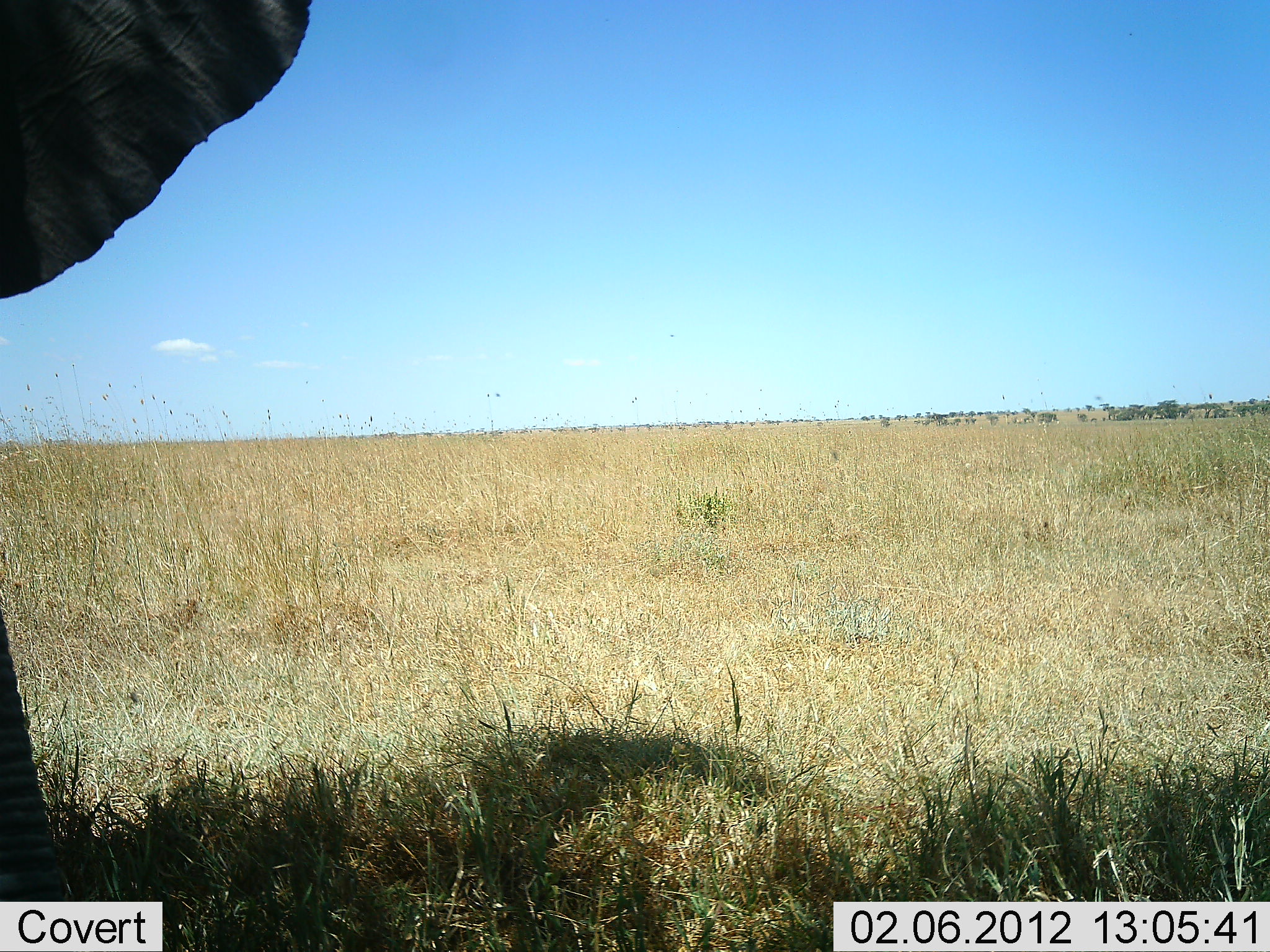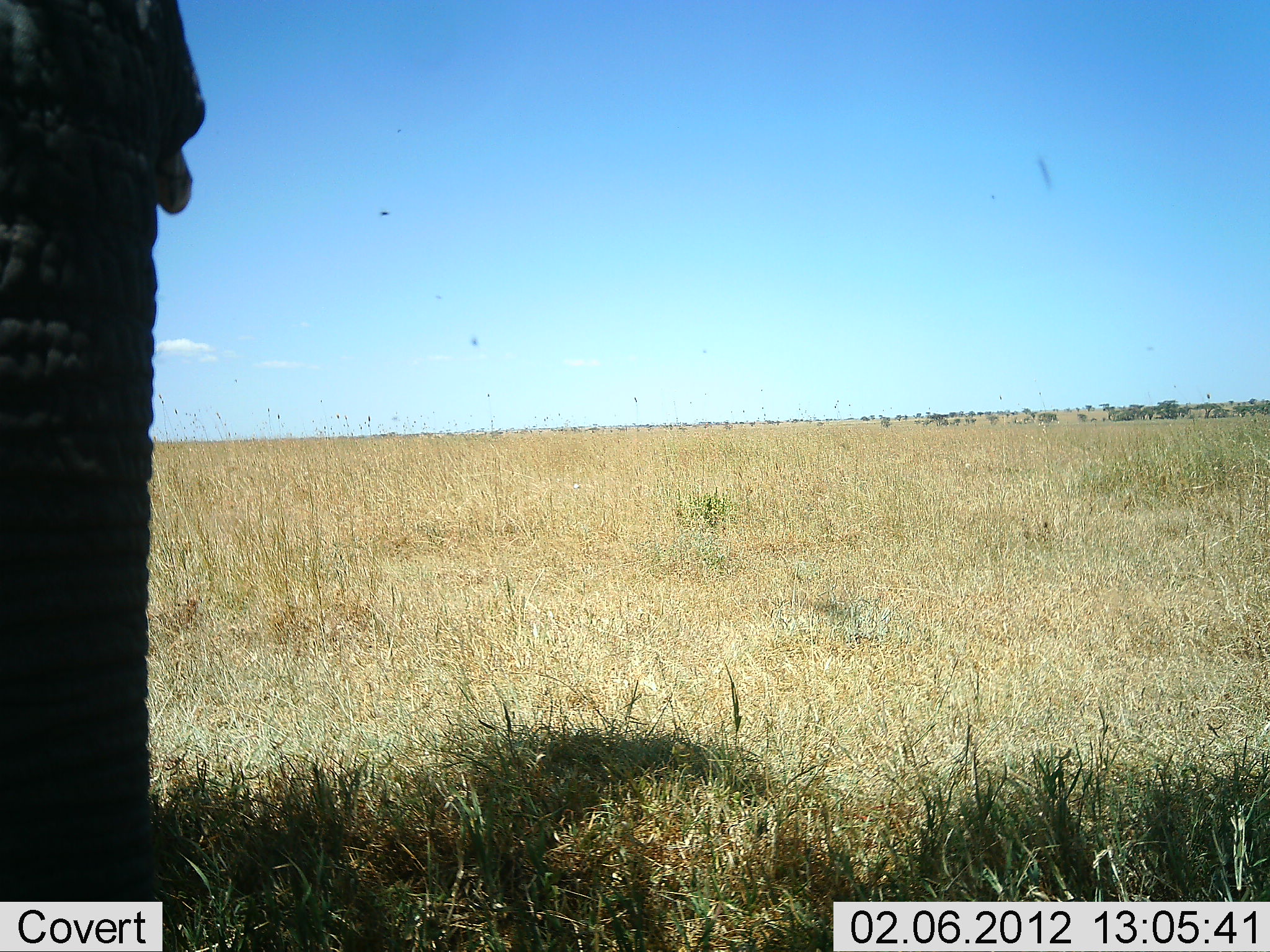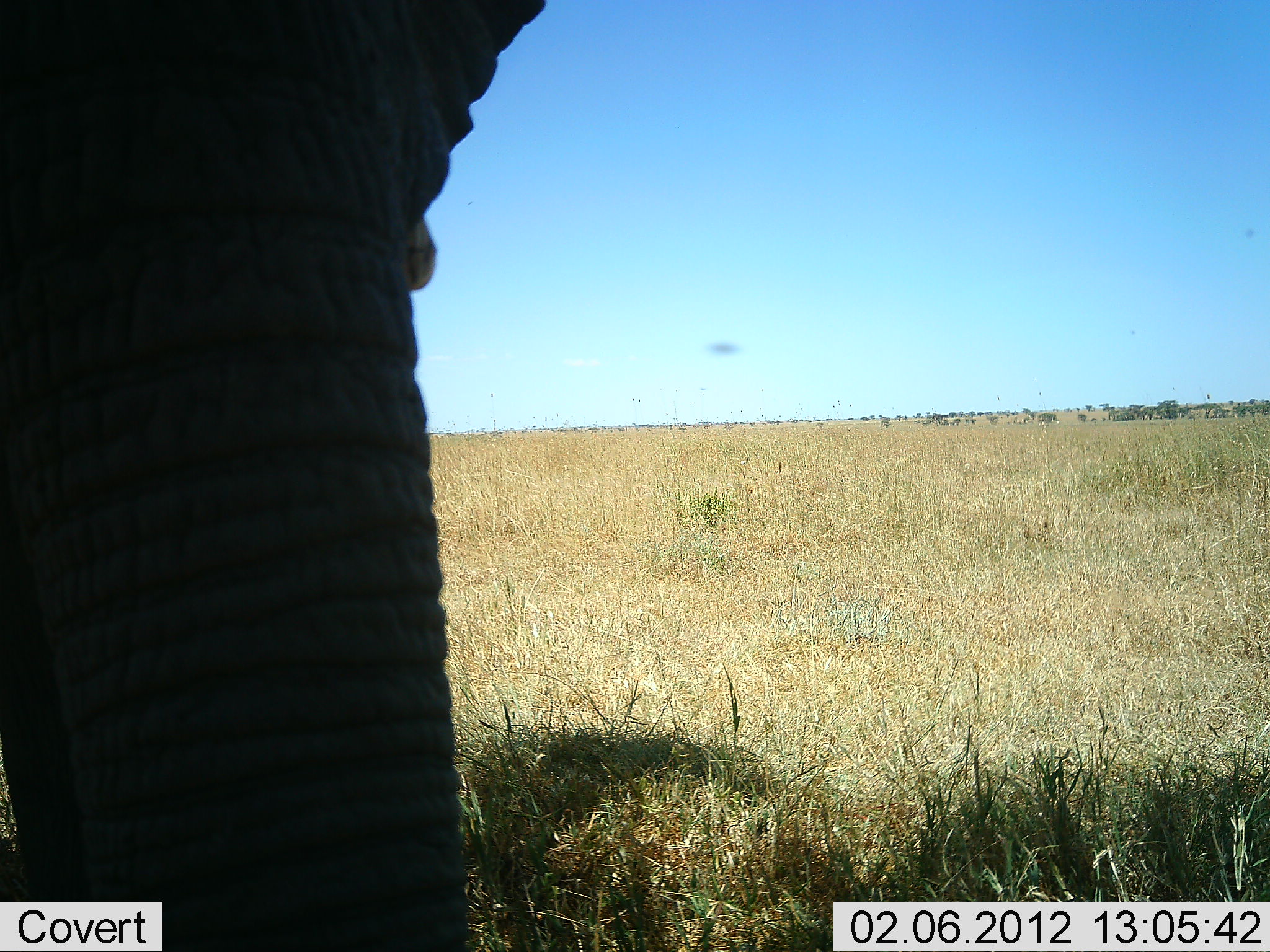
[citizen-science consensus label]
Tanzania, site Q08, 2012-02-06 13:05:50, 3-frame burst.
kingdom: Animalia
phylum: Chordata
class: Mammalia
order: Proboscidea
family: Elephantidae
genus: Loxodonta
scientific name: Loxodonta africana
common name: african bush elephant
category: elephant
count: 1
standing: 39%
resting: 0%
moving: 61%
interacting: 0%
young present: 0%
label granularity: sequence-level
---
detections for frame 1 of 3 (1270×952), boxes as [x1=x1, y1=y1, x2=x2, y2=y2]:
animal: [x1=1, y1=0, x2=317, y2=950]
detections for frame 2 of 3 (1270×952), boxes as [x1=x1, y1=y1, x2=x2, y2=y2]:
animal: [x1=1, y1=1, x2=202, y2=952]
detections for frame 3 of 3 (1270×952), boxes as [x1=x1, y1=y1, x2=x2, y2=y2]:
animal: [x1=1, y1=0, x2=549, y2=951]